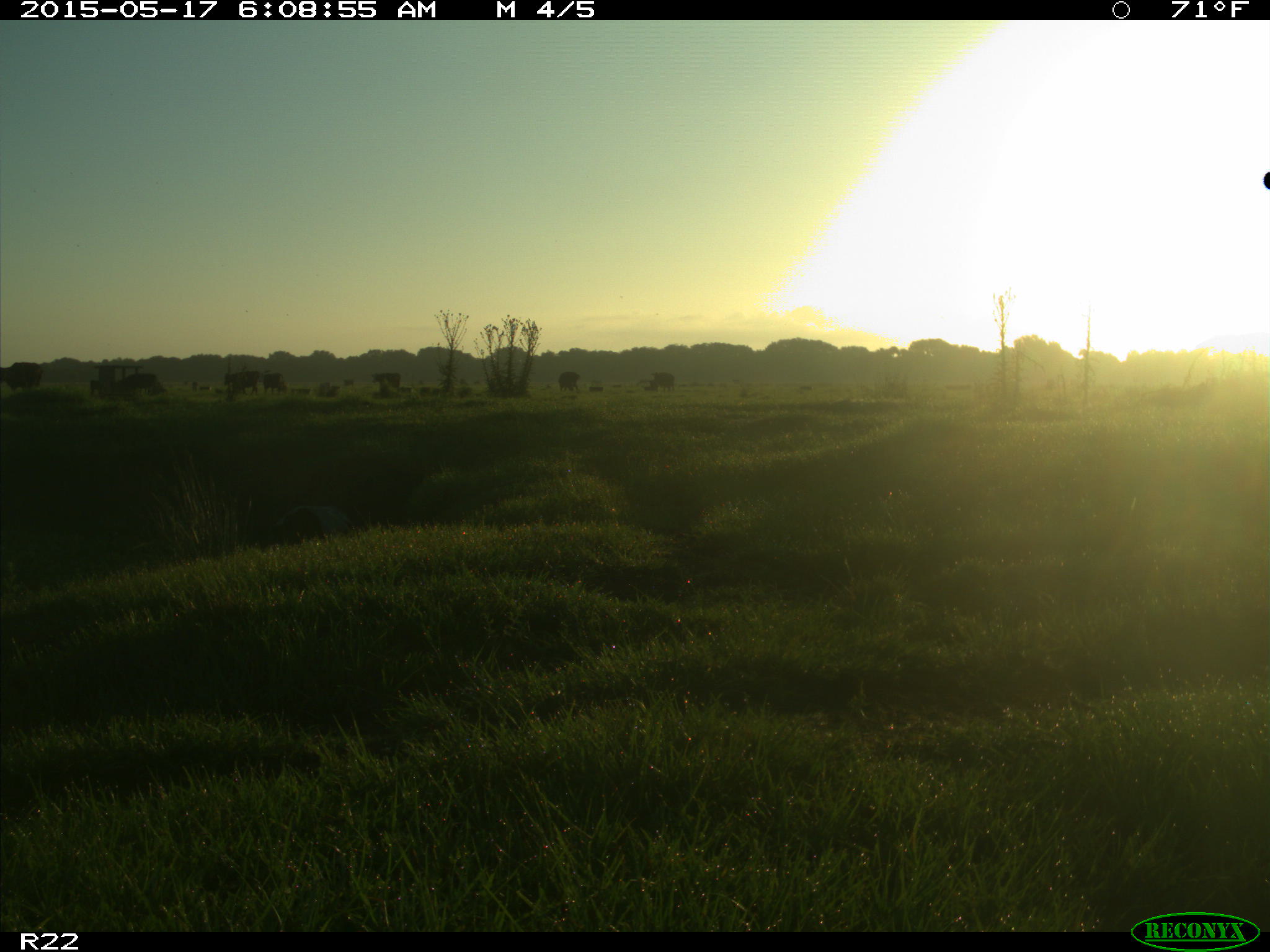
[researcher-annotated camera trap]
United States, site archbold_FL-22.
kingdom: Animalia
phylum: Chordata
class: Mammalia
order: Artiodactyla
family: Bovidae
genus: Bos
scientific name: Bos taurus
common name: domestic cow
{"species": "Bos taurus (domestic cow)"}